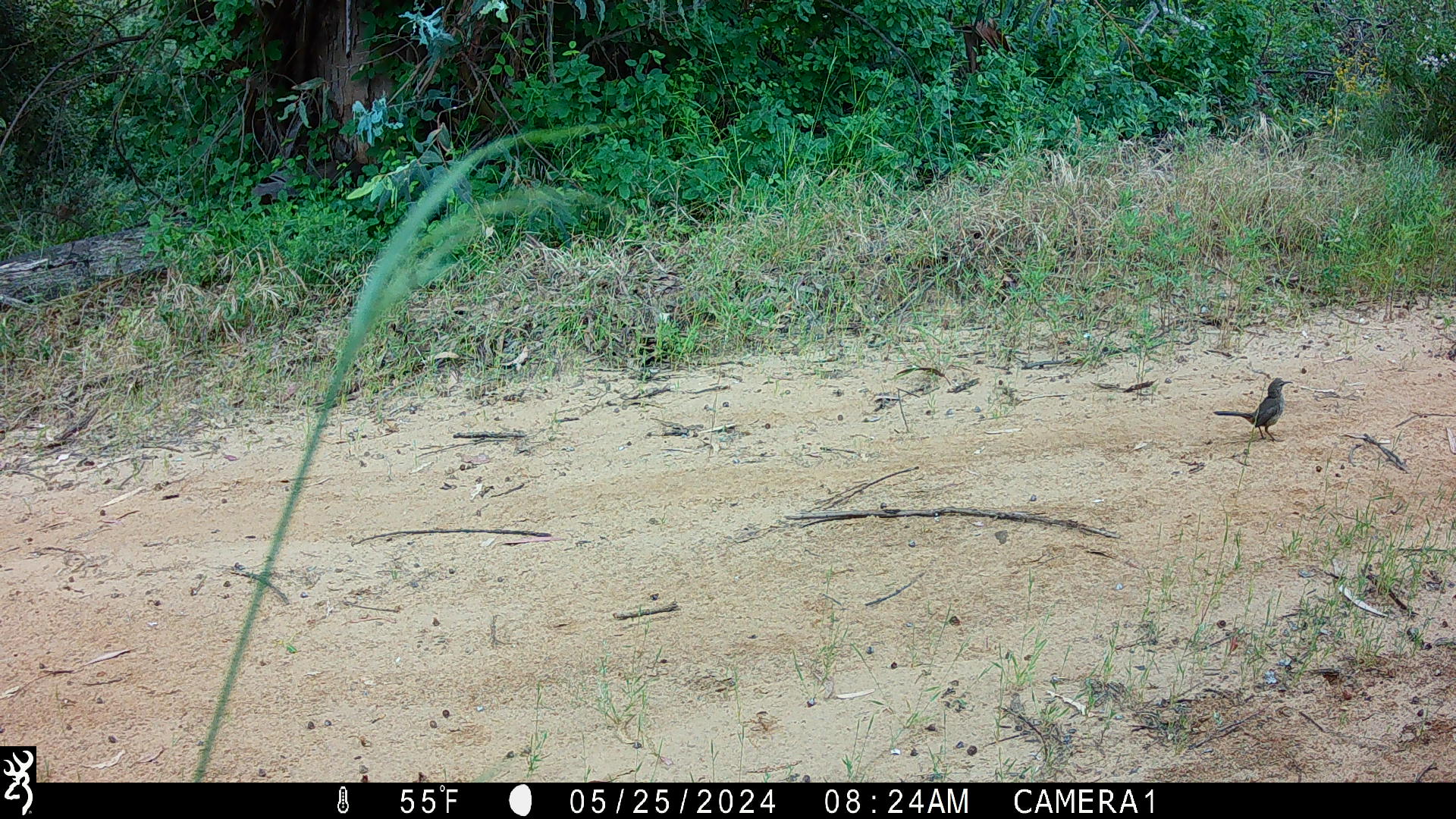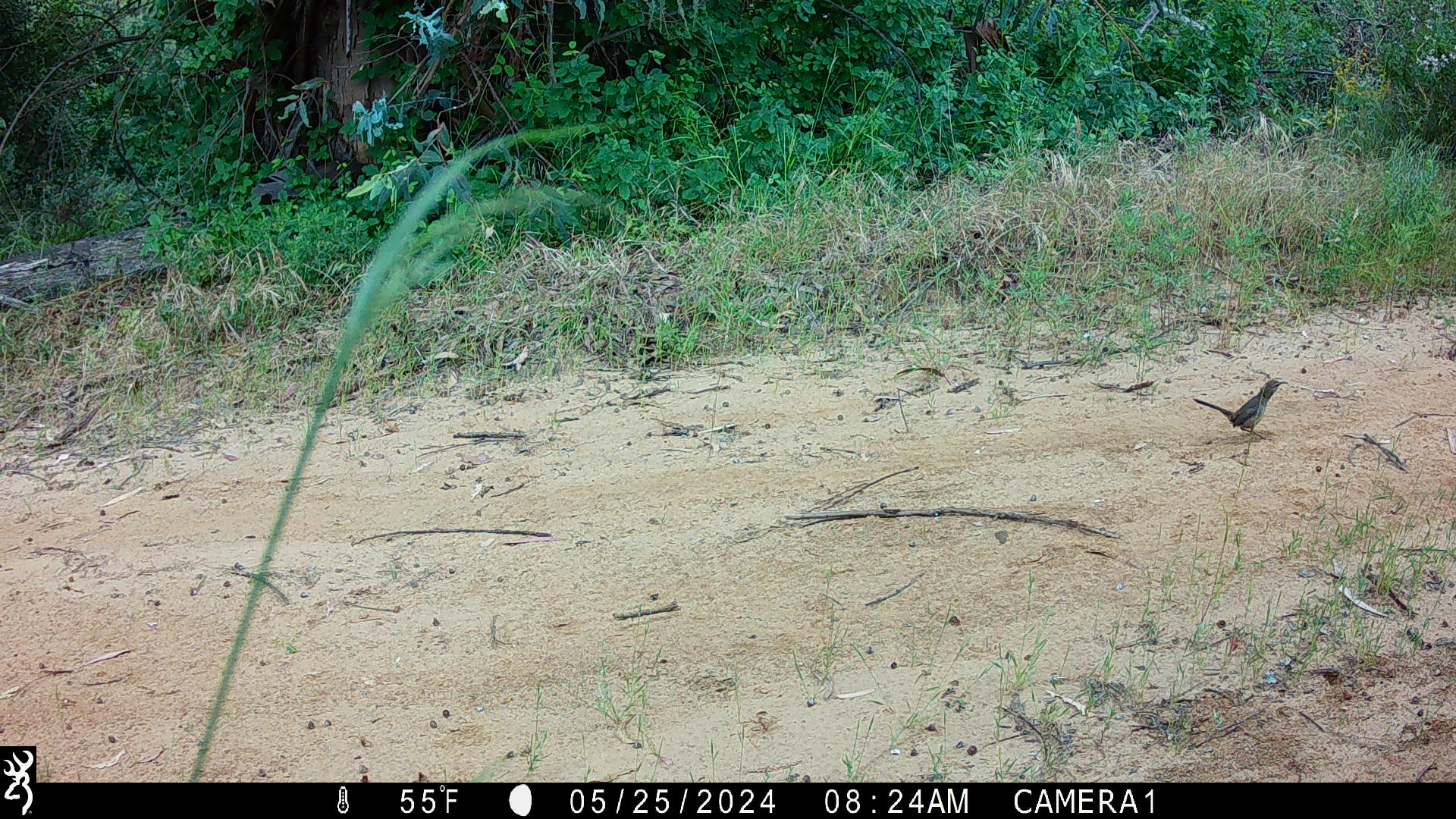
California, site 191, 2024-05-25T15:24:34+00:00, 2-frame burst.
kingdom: Animalia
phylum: Chordata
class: Aves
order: Passeriformes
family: Mimidae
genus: Toxostoma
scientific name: Toxostoma redivivum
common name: california thrasher